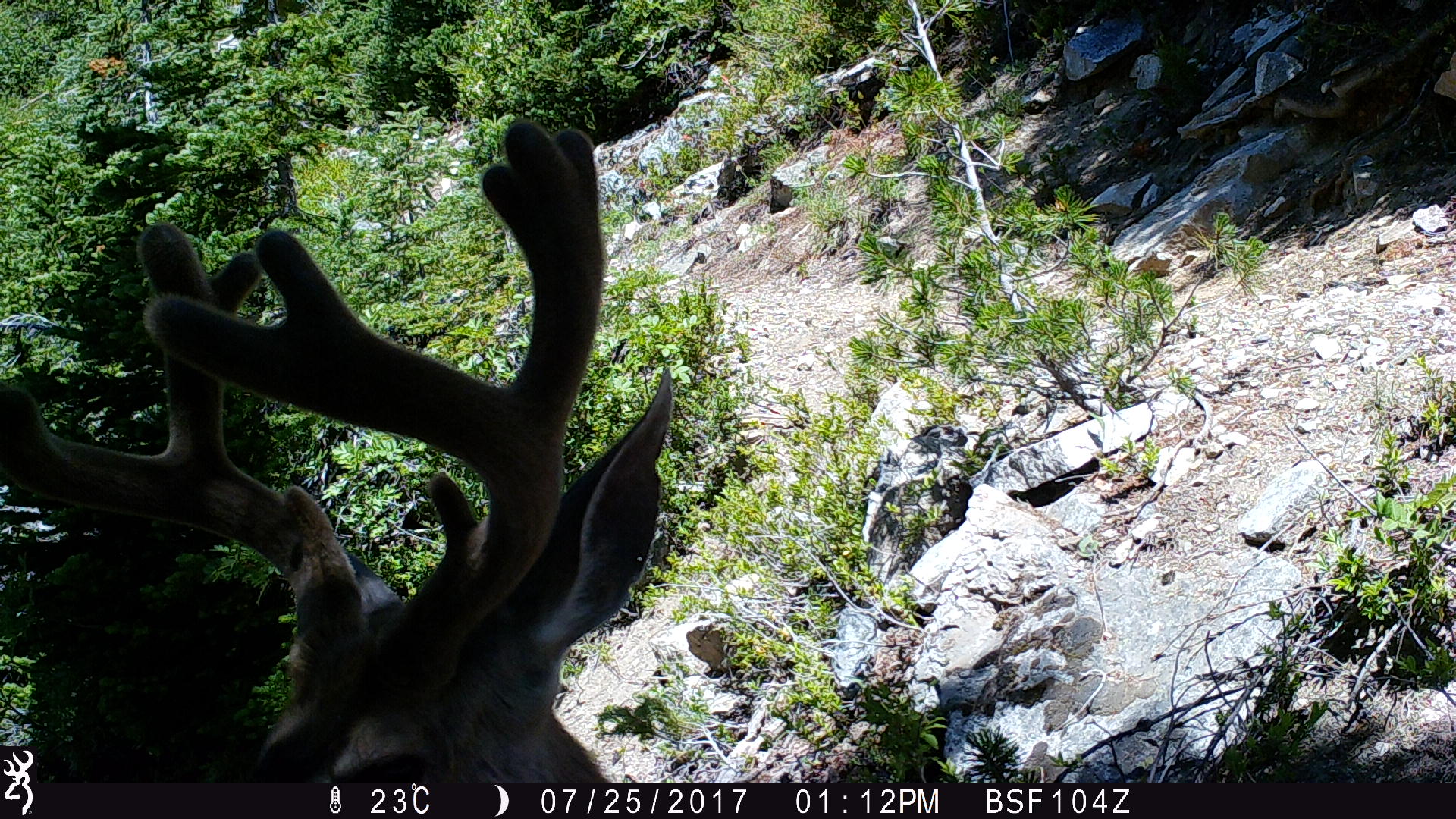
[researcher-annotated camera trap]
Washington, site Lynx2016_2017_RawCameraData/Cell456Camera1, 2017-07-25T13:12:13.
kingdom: Animalia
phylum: Chordata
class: Mammalia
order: Artiodactyla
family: Cervidae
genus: Odocoileus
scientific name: Odocoileus hemionus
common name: mule deer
Odocoileus hemionus (mule deer). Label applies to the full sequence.